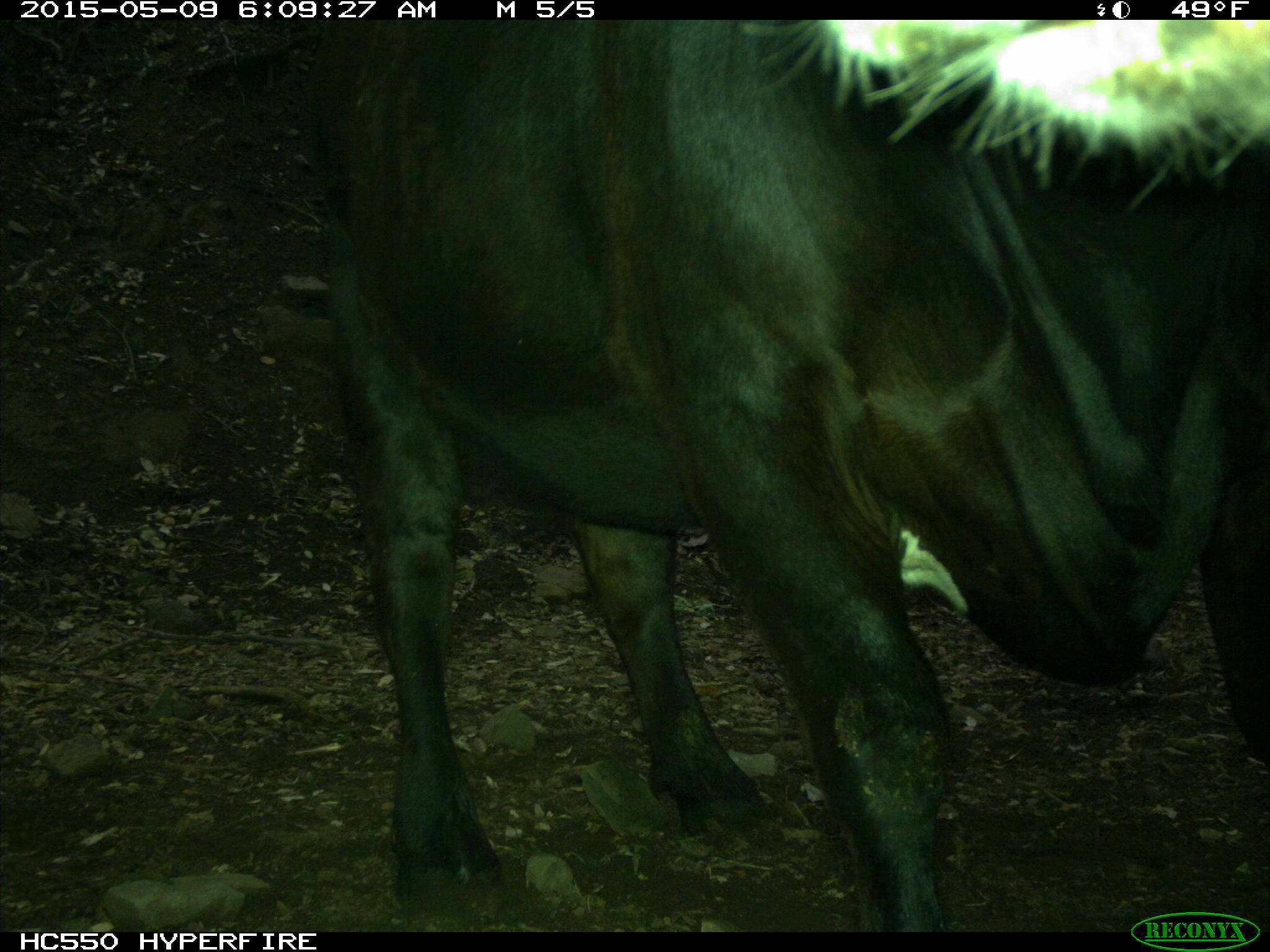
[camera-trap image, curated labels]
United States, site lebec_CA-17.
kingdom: Animalia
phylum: Chordata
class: Mammalia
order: Artiodactyla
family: Bovidae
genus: Bos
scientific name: Bos taurus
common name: domestic cow